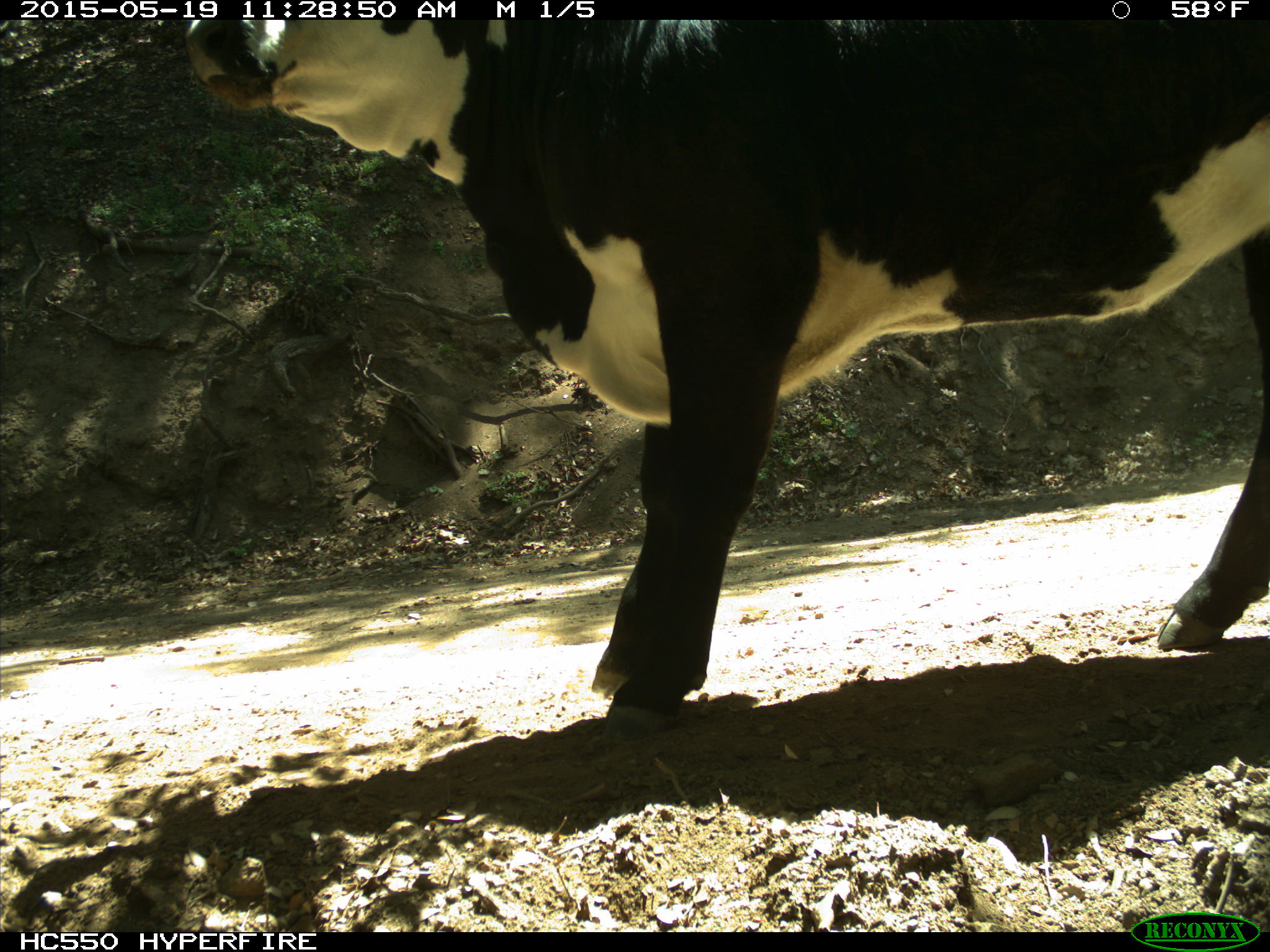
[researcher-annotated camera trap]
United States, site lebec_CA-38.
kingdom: Animalia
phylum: Chordata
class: Mammalia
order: Artiodactyla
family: Bovidae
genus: Bos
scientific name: Bos taurus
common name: domestic cow